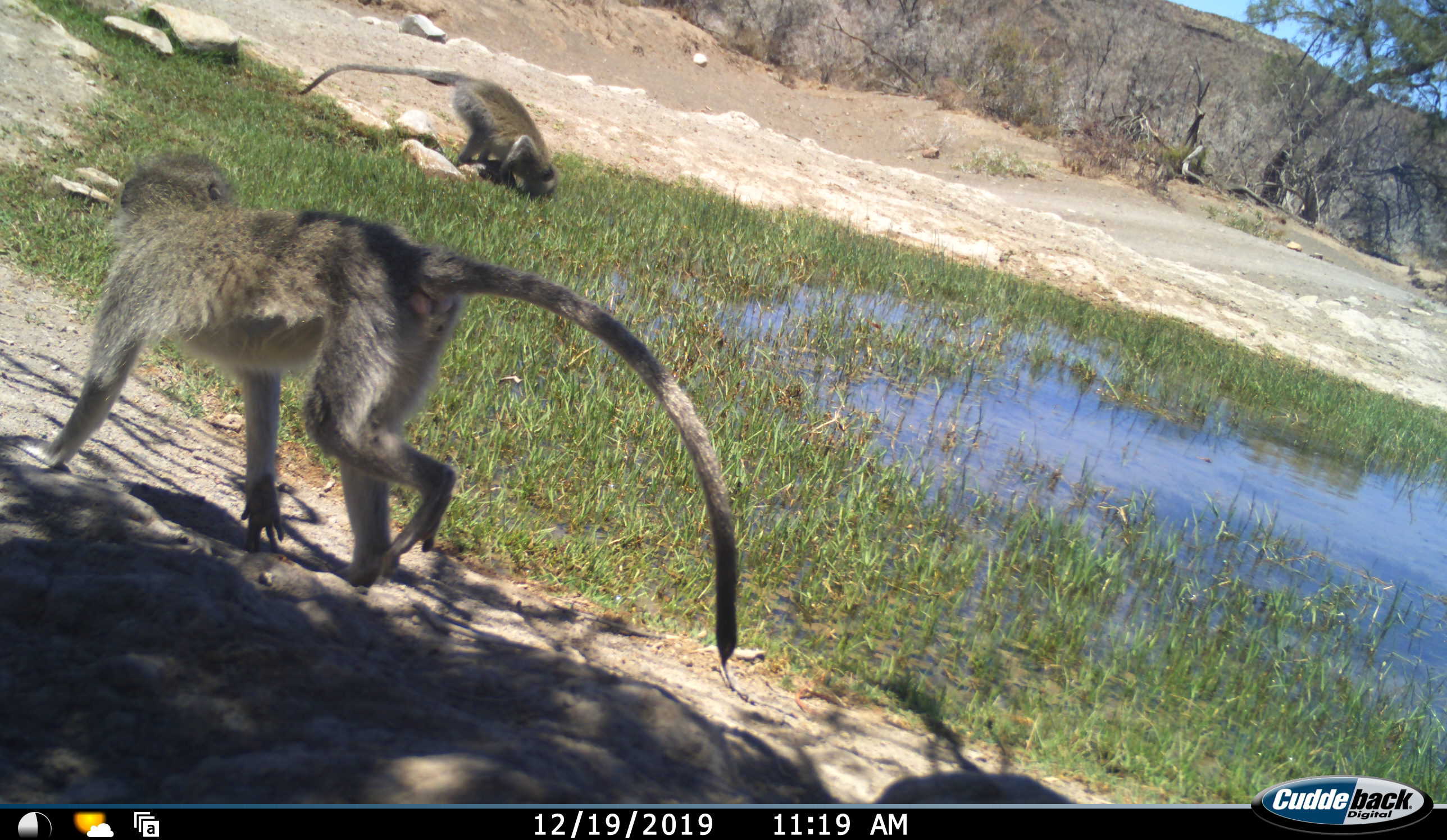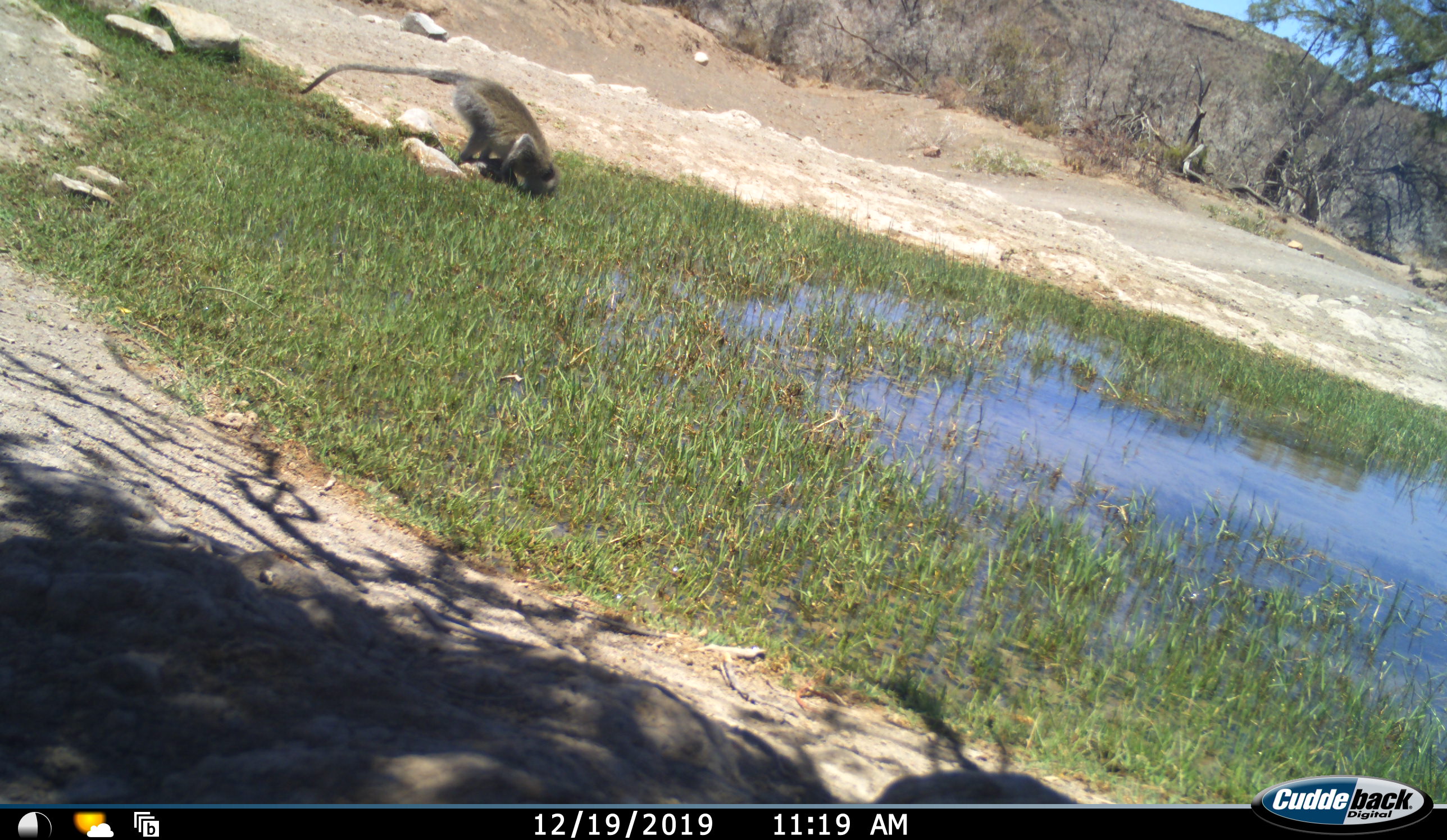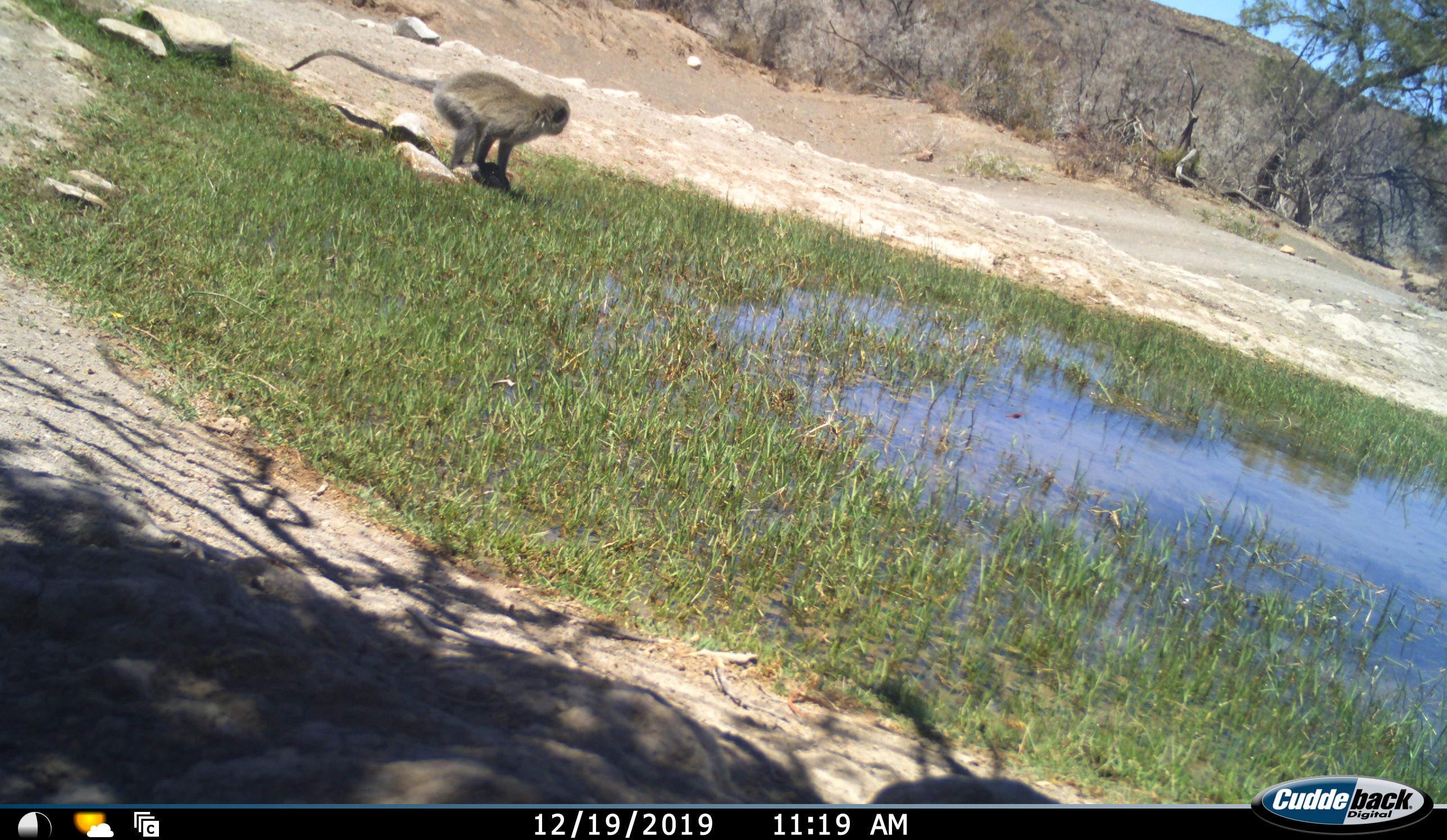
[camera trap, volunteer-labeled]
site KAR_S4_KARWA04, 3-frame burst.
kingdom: Animalia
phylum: Chordata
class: Mammalia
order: Primates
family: Cercopithecidae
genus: Chlorocebus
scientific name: Chlorocebus pygerythrus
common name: vervet monkey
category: monkeyvervet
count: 2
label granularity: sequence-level